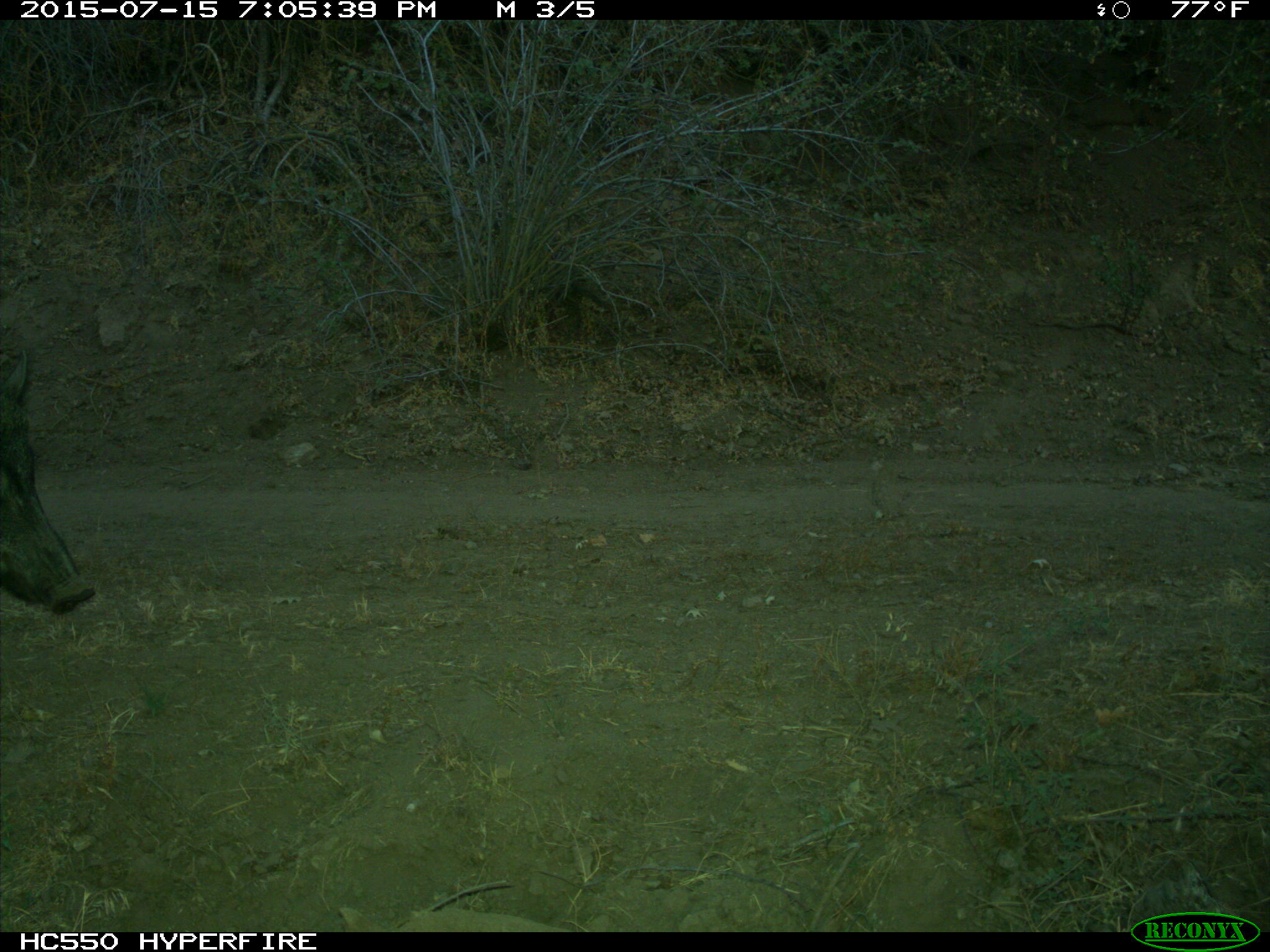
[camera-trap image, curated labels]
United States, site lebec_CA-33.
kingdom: Animalia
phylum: Chordata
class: Mammalia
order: Artiodactyla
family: Suidae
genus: Sus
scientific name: Sus scrofa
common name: wild boar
Sus scrofa (wild boar).